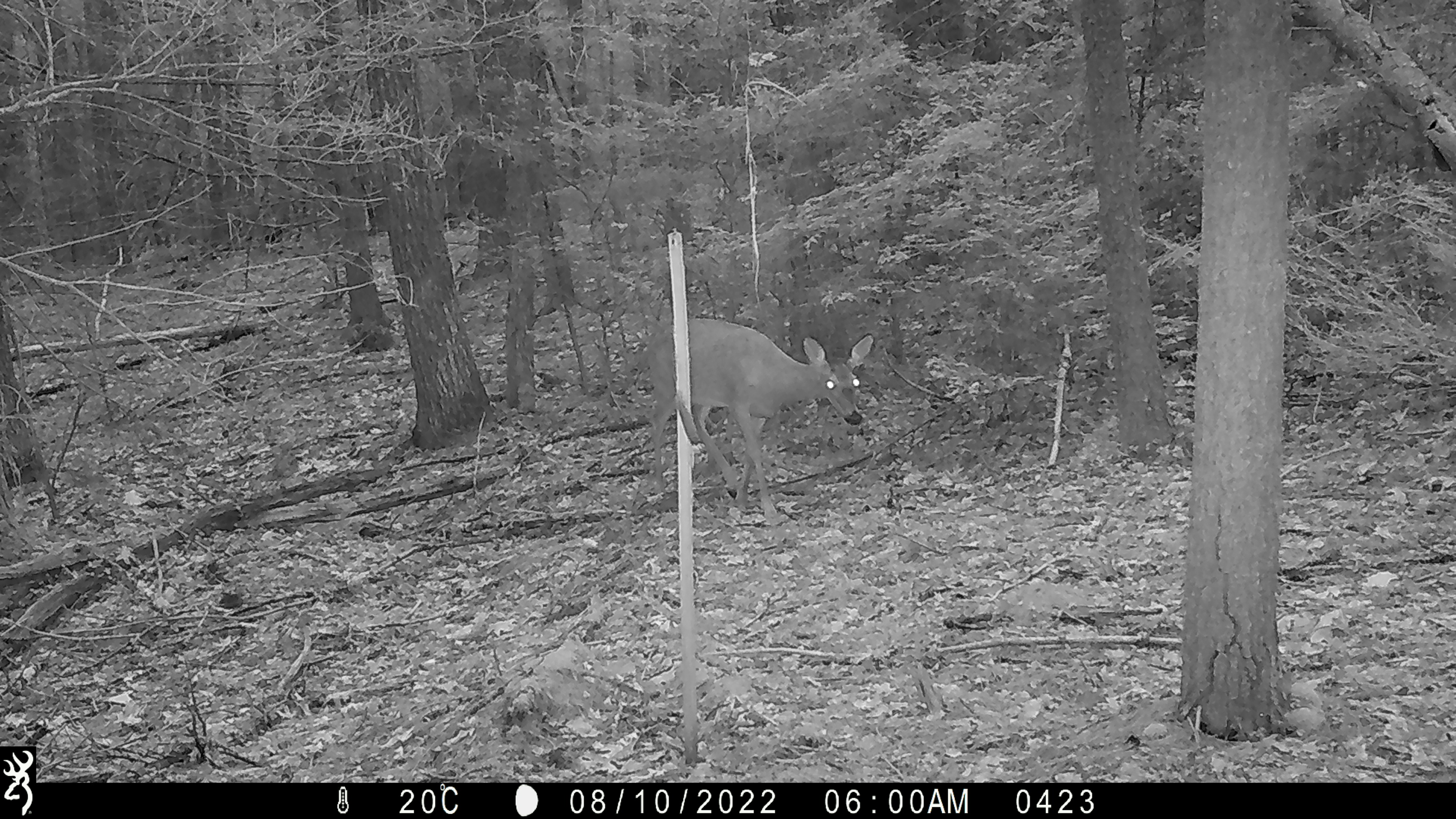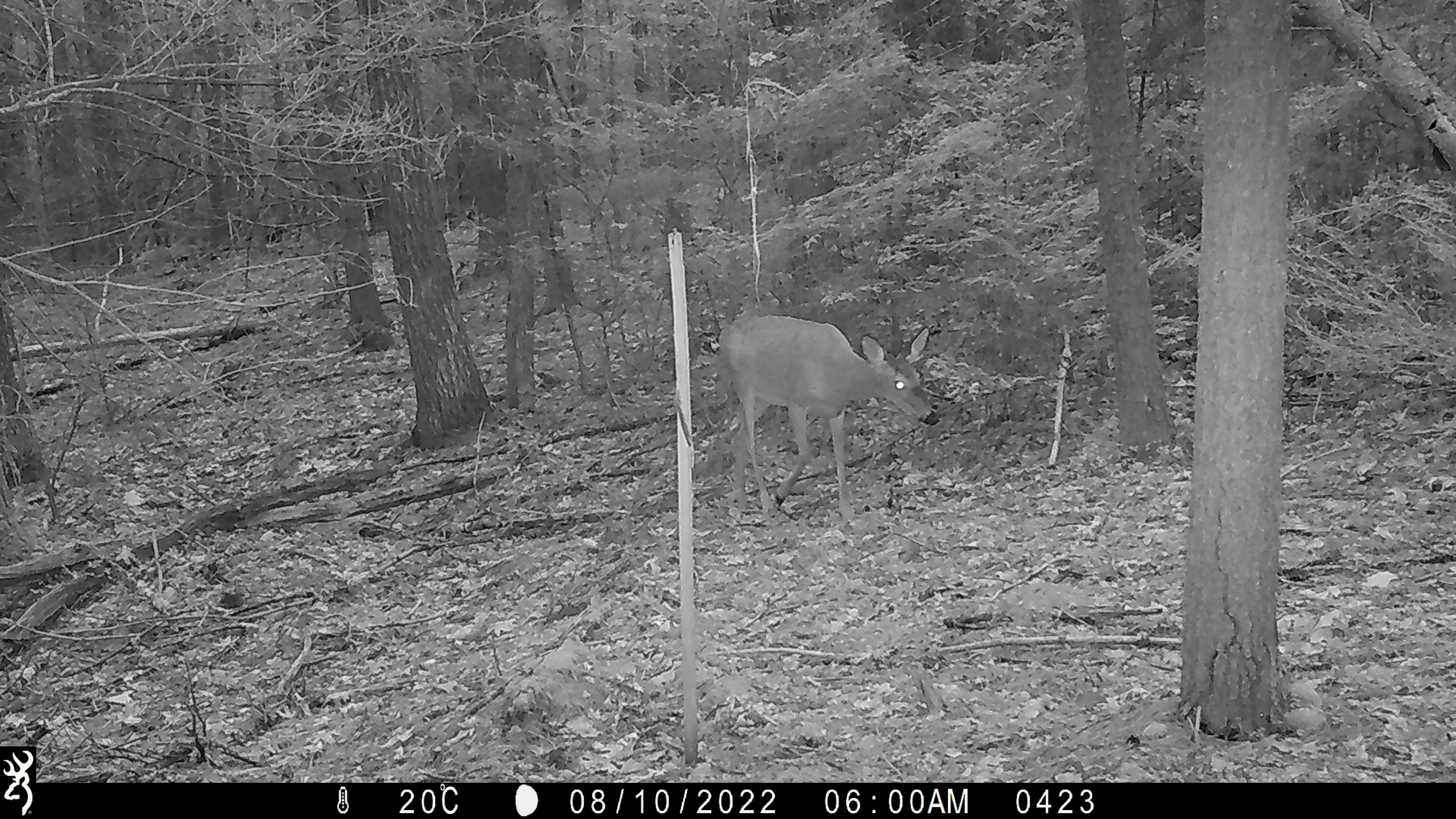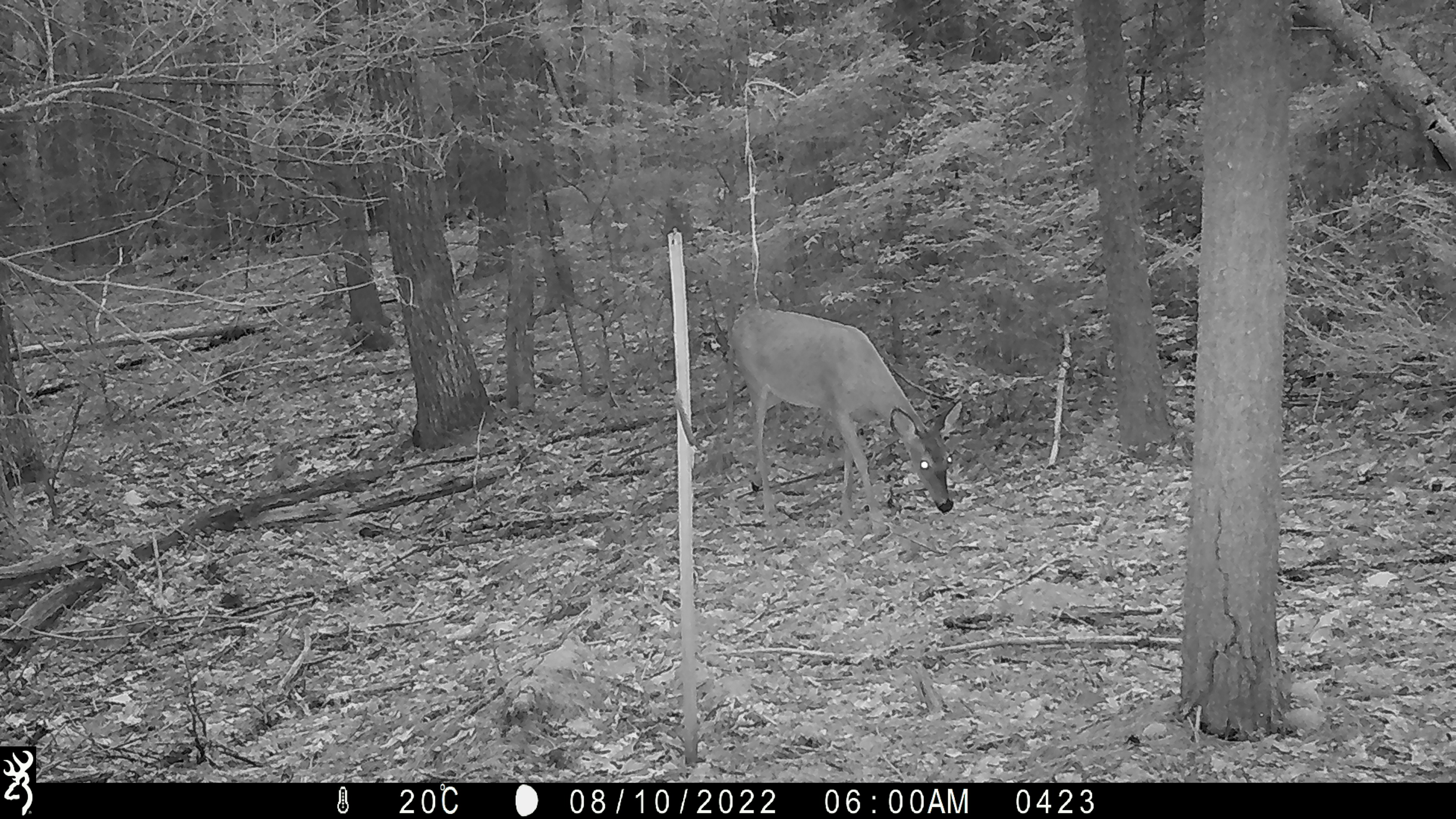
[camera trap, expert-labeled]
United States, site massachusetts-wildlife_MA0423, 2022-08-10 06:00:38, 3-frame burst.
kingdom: Animalia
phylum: Chordata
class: Mammalia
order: Artiodactyla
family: Cervidae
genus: Odocoileus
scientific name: Odocoileus virginianus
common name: white-tailed deer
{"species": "white-tailed deer (Odocoileus virginianus)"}